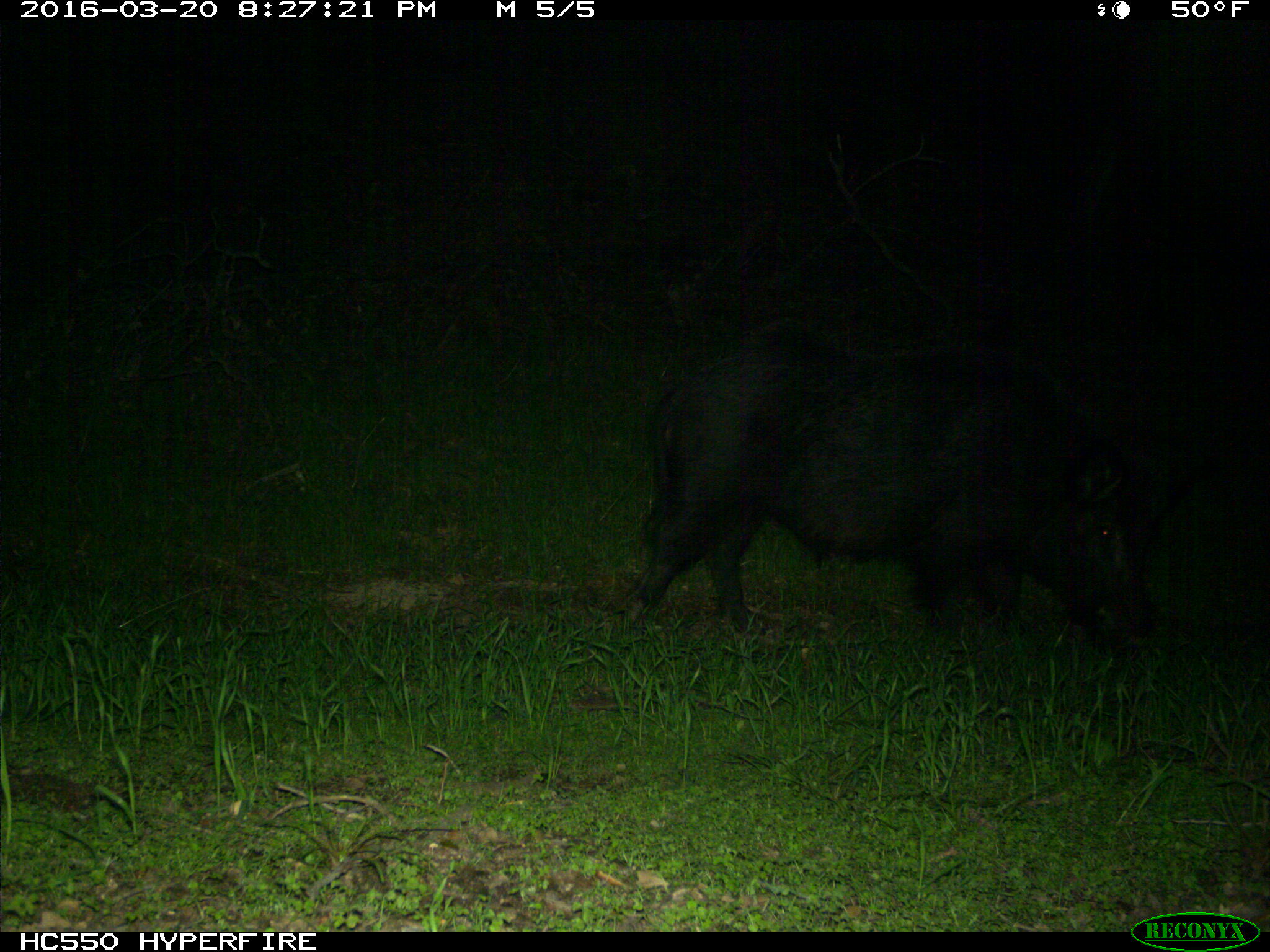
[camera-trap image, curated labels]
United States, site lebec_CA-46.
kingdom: Animalia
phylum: Chordata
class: Mammalia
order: Artiodactyla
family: Suidae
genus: Sus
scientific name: Sus scrofa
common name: wild boar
Sus scrofa (wild boar).